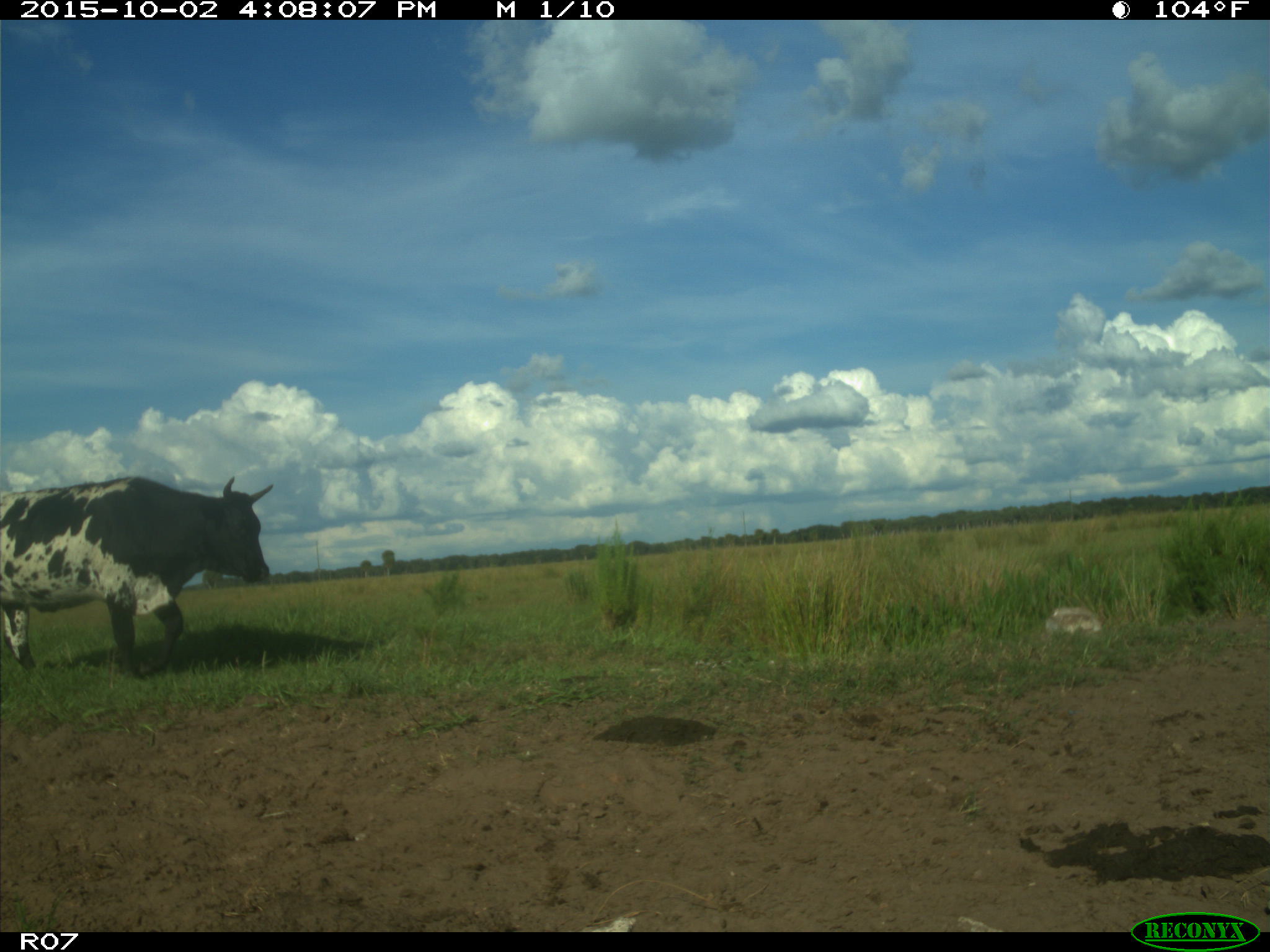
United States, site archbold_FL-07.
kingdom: Animalia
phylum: Chordata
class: Mammalia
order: Artiodactyla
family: Bovidae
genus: Bos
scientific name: Bos taurus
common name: domestic cow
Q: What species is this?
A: Bos taurus (domestic cow).